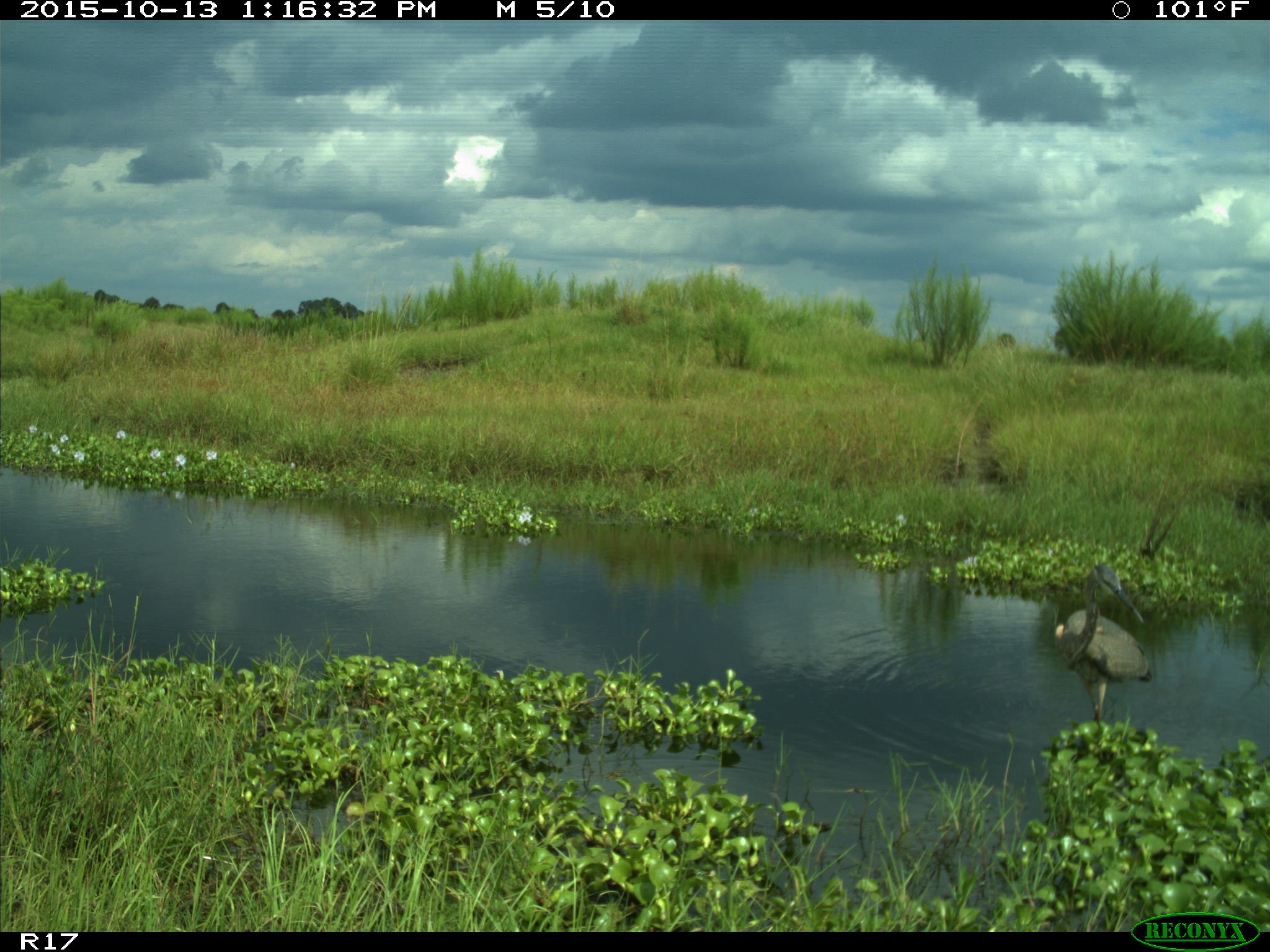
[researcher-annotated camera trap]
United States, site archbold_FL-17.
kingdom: Animalia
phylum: Chordata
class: Aves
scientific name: Aves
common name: birds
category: unidentified bird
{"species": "unidentified bird (birds) (Aves)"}